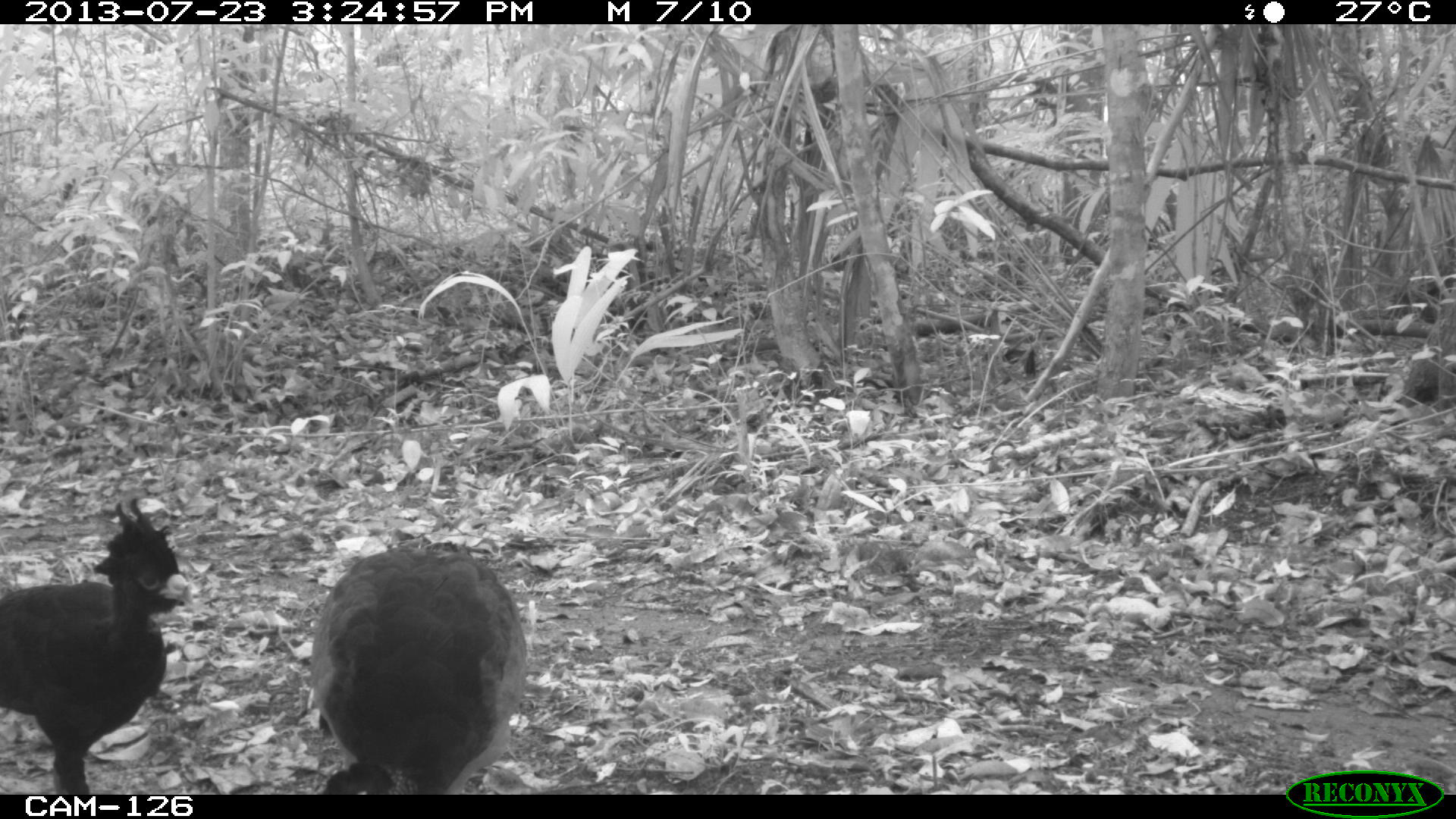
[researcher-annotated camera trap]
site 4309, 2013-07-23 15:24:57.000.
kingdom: Animalia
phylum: Chordata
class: Aves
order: Galliformes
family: Cracidae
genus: Crax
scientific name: Crax rubra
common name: great curassow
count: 2